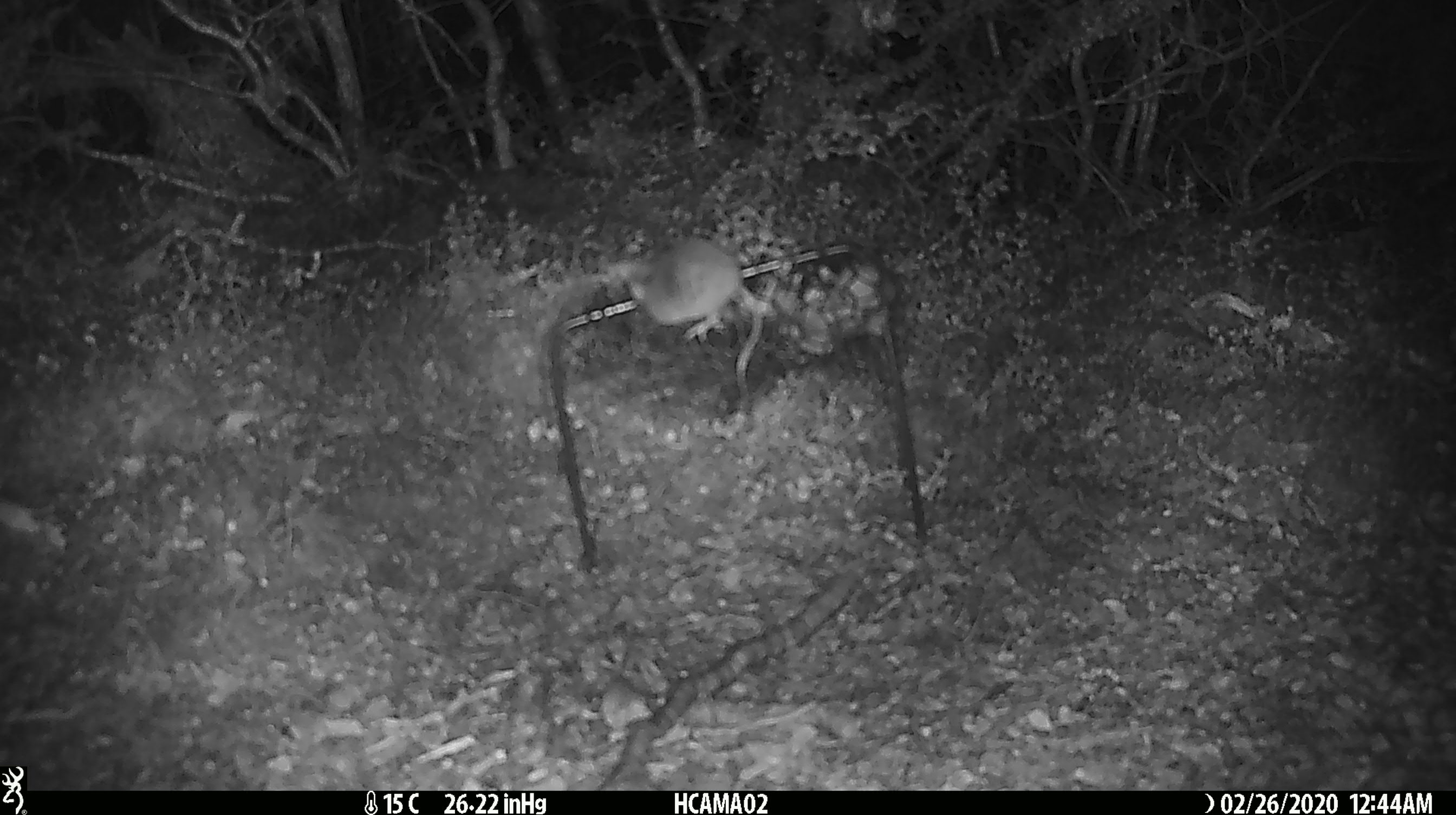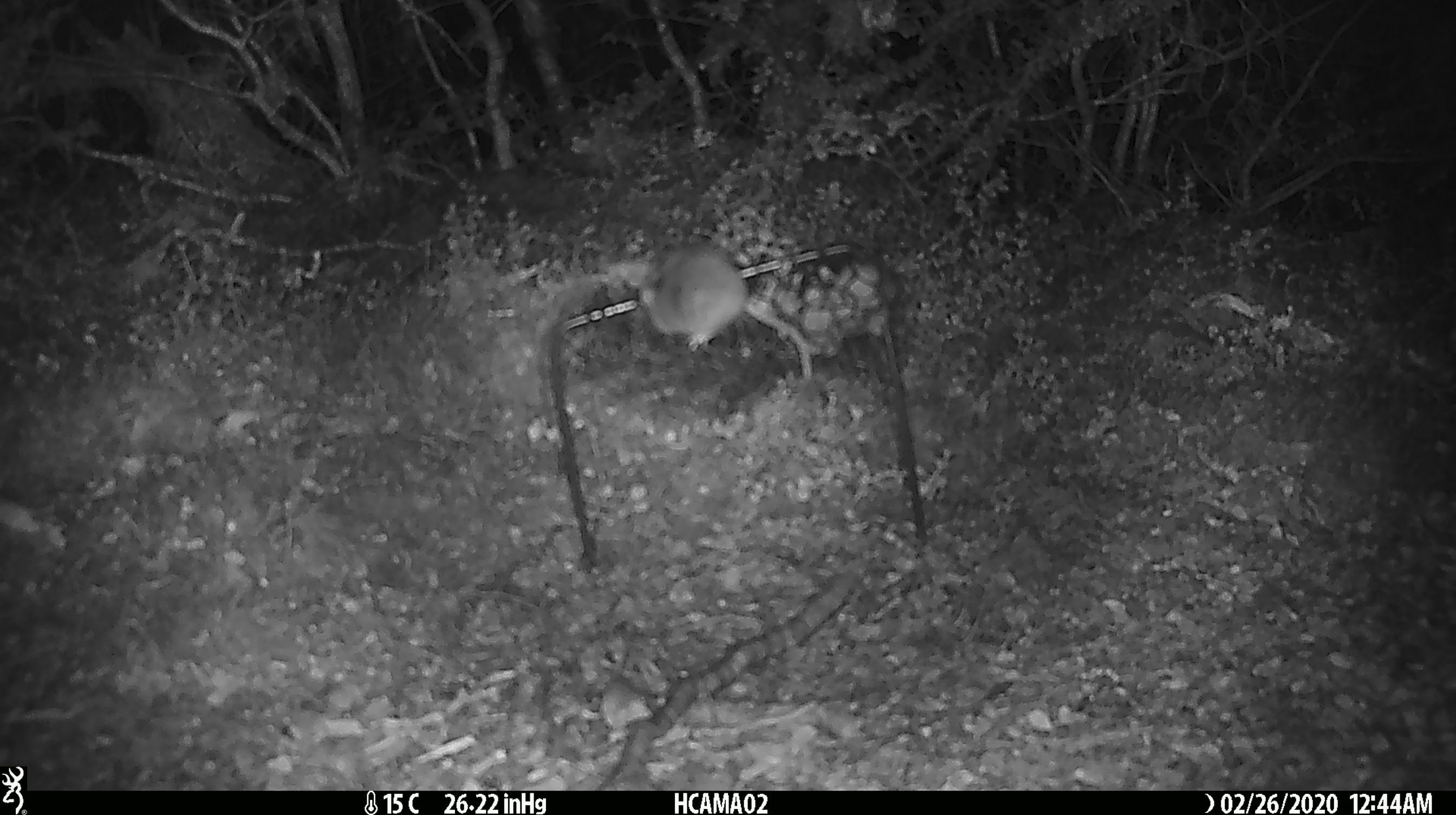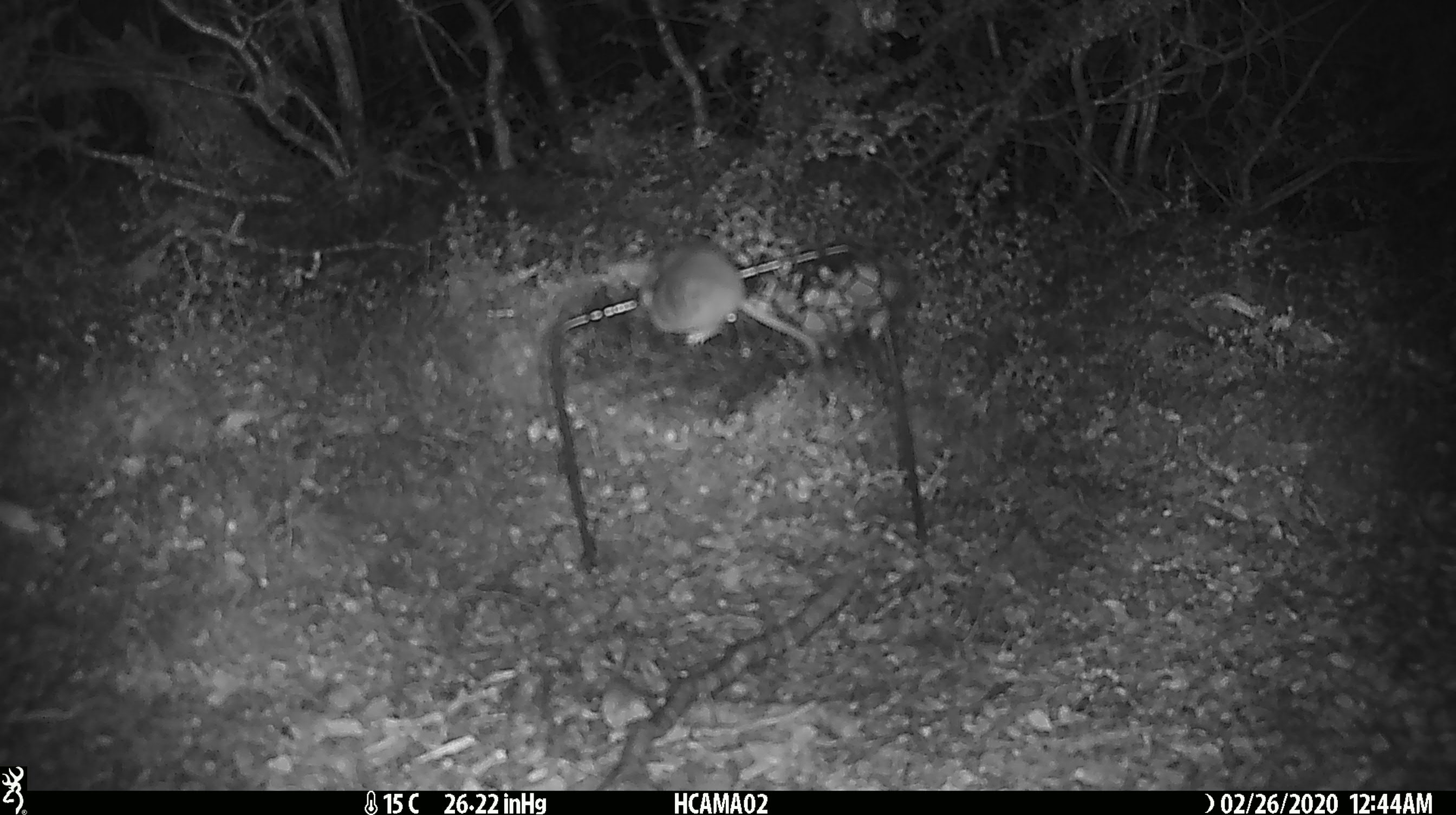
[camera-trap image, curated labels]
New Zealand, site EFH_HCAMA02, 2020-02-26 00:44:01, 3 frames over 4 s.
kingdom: Animalia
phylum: Chordata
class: Mammalia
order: Rodentia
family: Muridae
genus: Mus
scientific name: Mus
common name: mouse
Mouse (Mus).